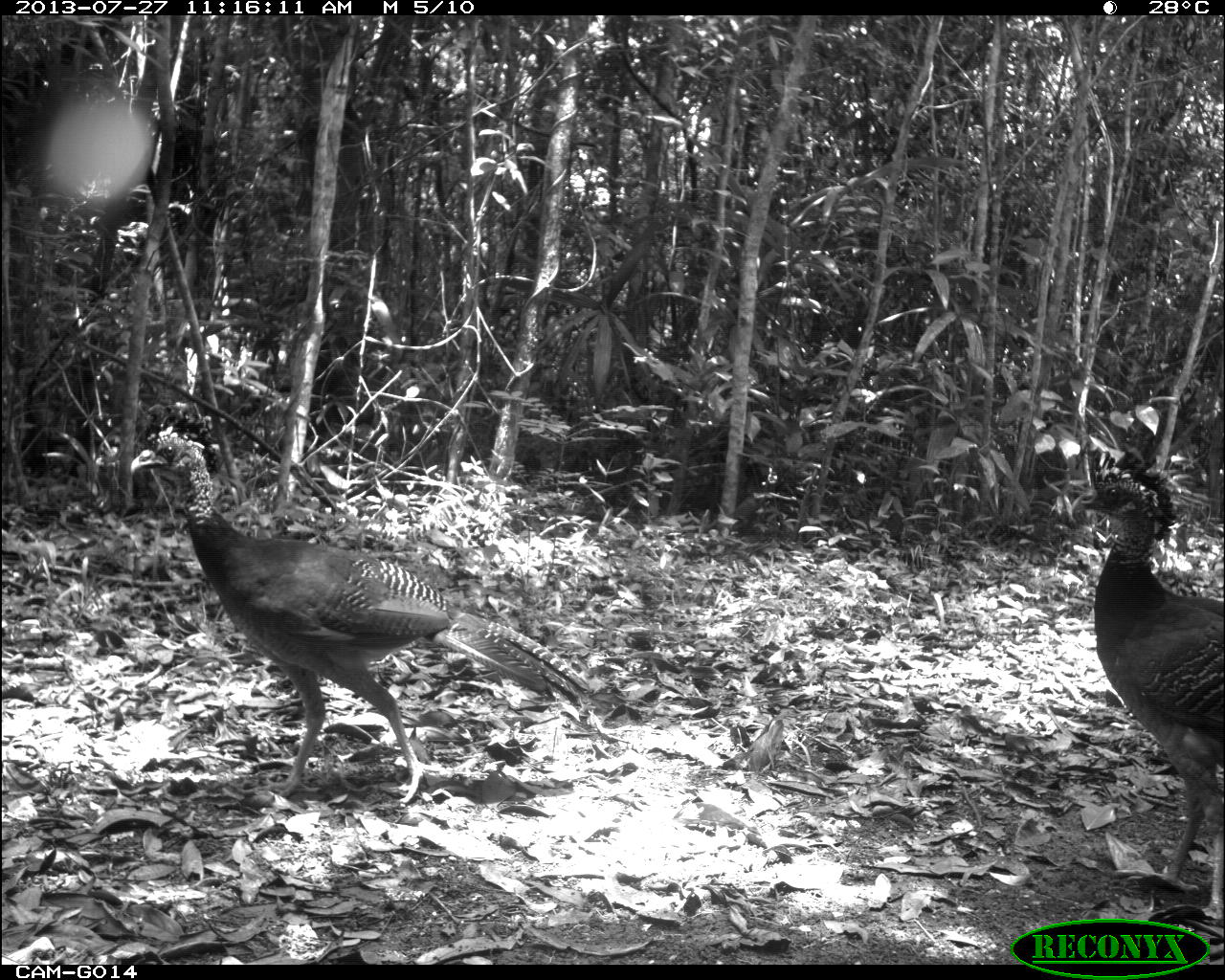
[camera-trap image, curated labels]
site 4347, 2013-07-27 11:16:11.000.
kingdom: Animalia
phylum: Chordata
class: Aves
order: Galliformes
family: Cracidae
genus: Crax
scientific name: Crax rubra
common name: great curassow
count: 4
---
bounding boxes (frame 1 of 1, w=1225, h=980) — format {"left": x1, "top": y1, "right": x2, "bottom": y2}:
crax rubra: {"left": 129, "top": 424, "right": 597, "bottom": 809}; {"left": 1059, "top": 447, "right": 1223, "bottom": 921}